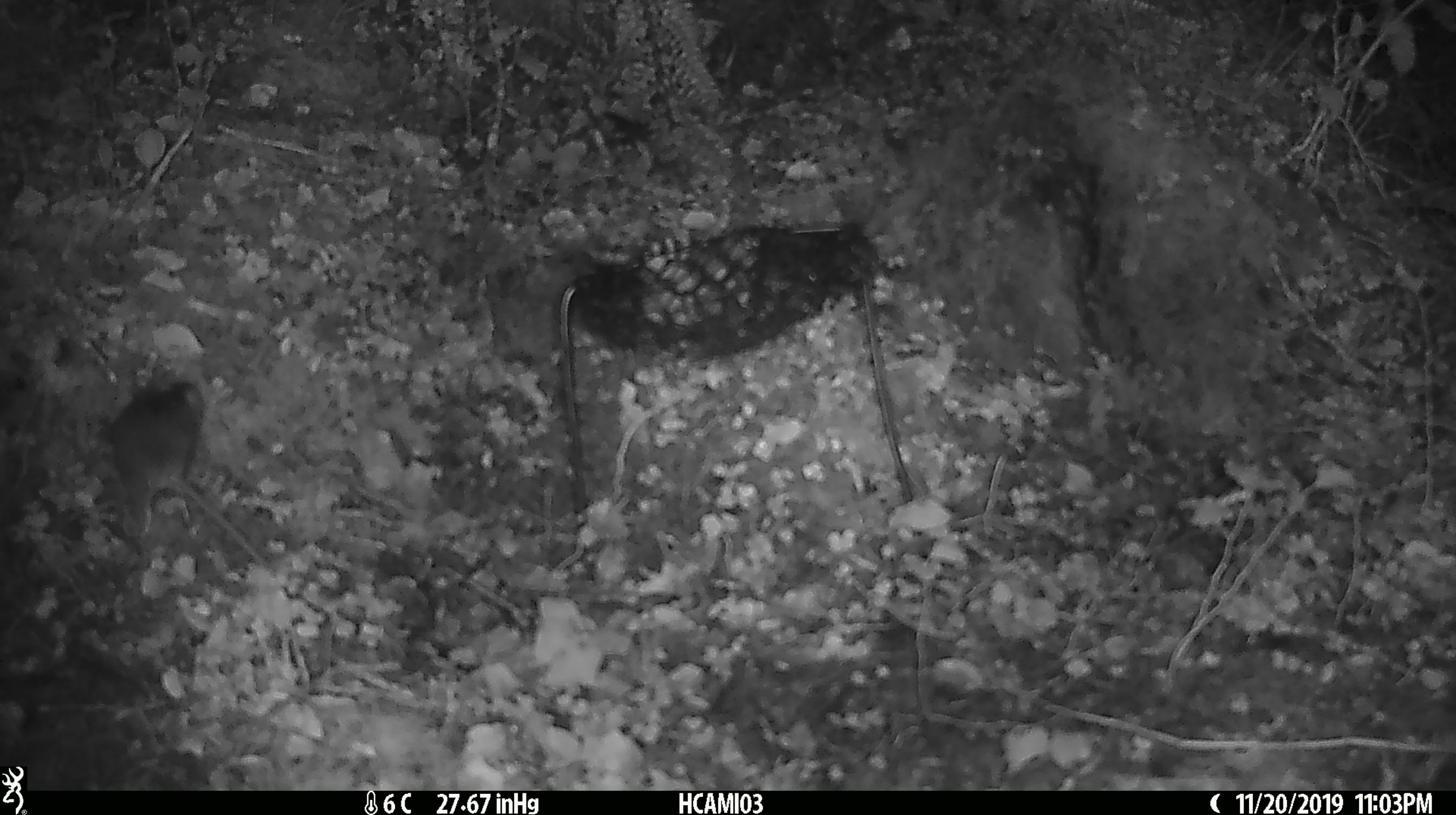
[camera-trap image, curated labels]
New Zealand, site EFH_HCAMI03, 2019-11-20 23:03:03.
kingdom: Animalia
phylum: Chordata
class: Mammalia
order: Rodentia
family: Muridae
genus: Mus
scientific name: Mus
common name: mouse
Mouse (Mus).